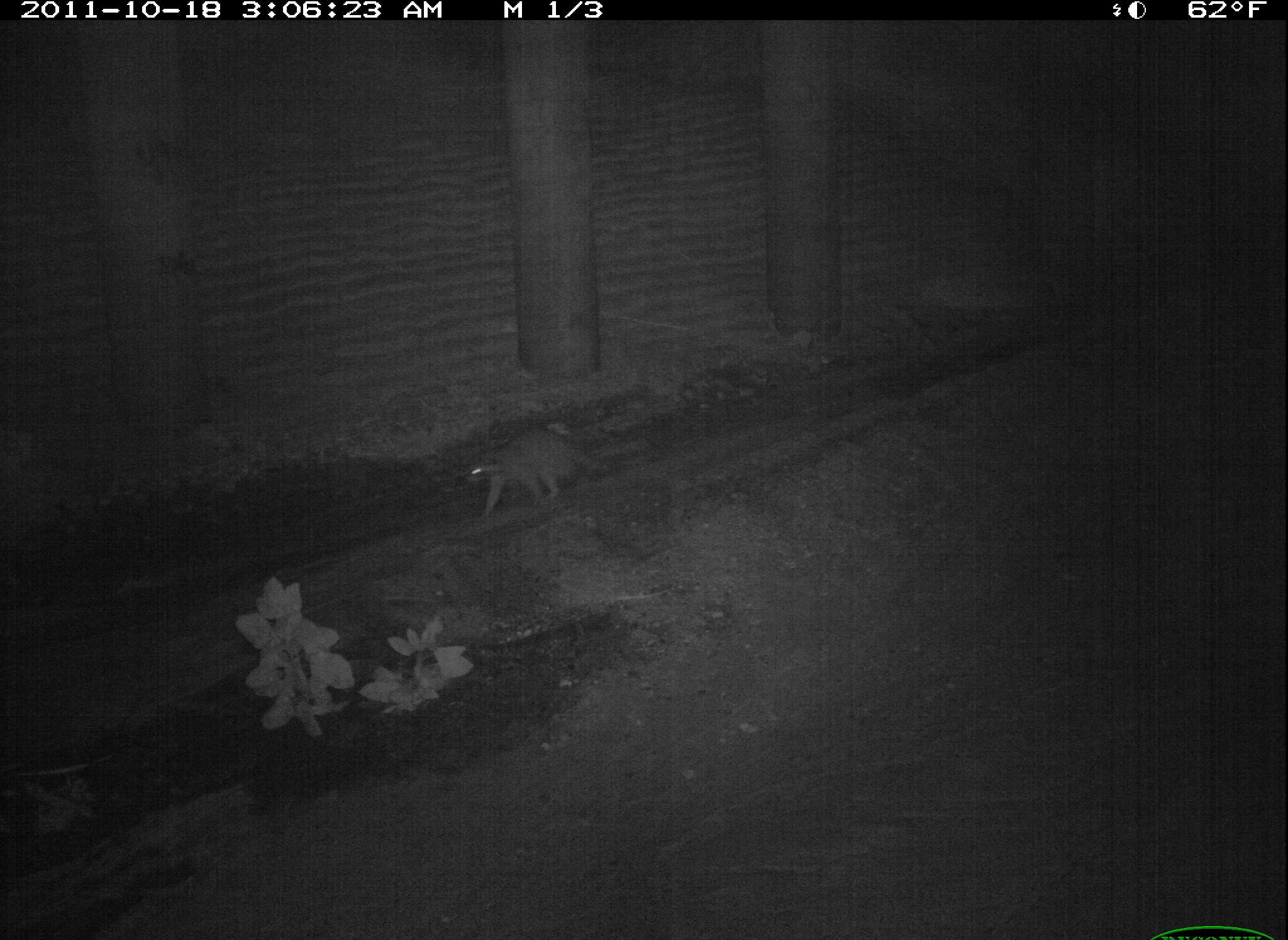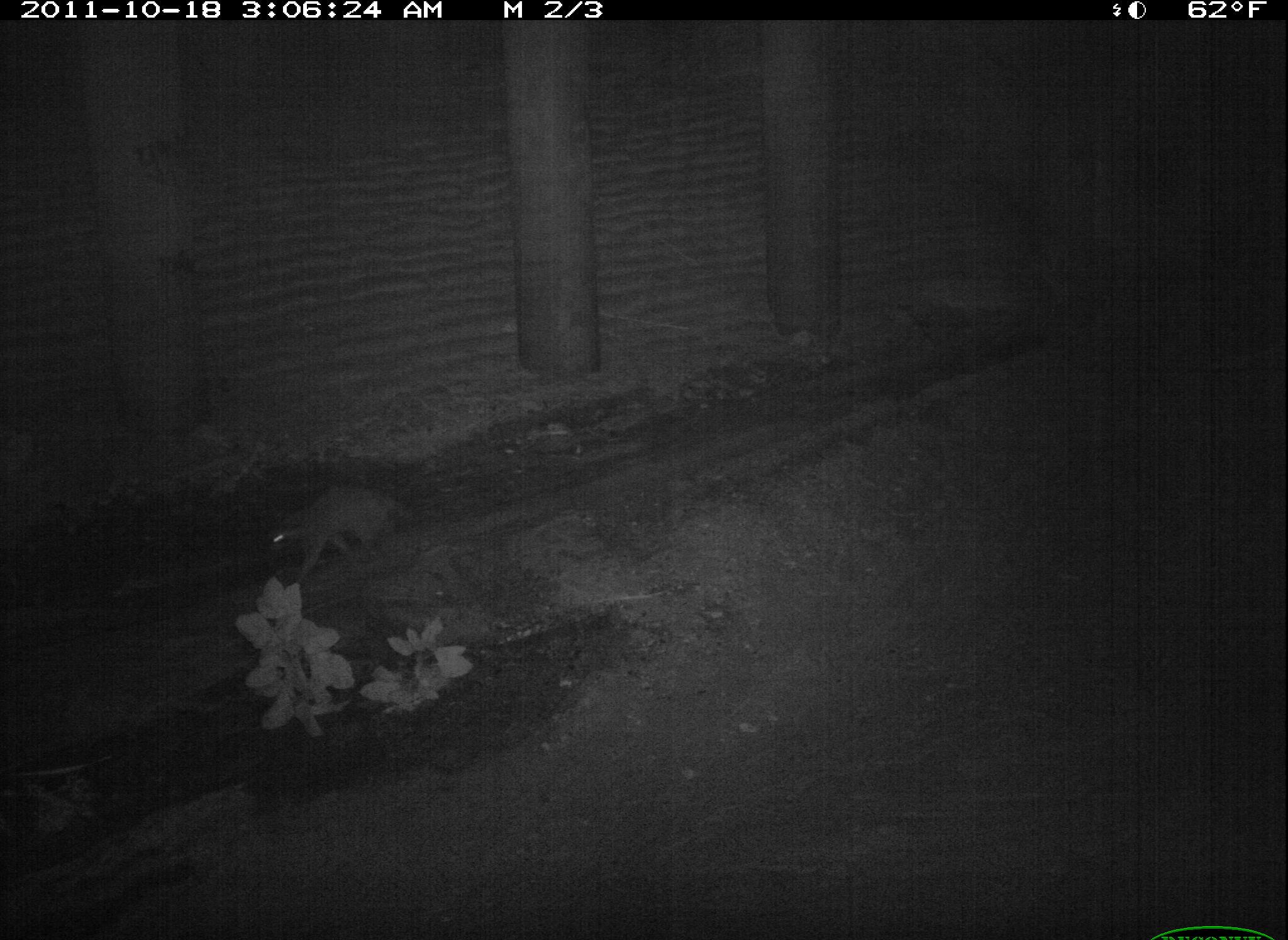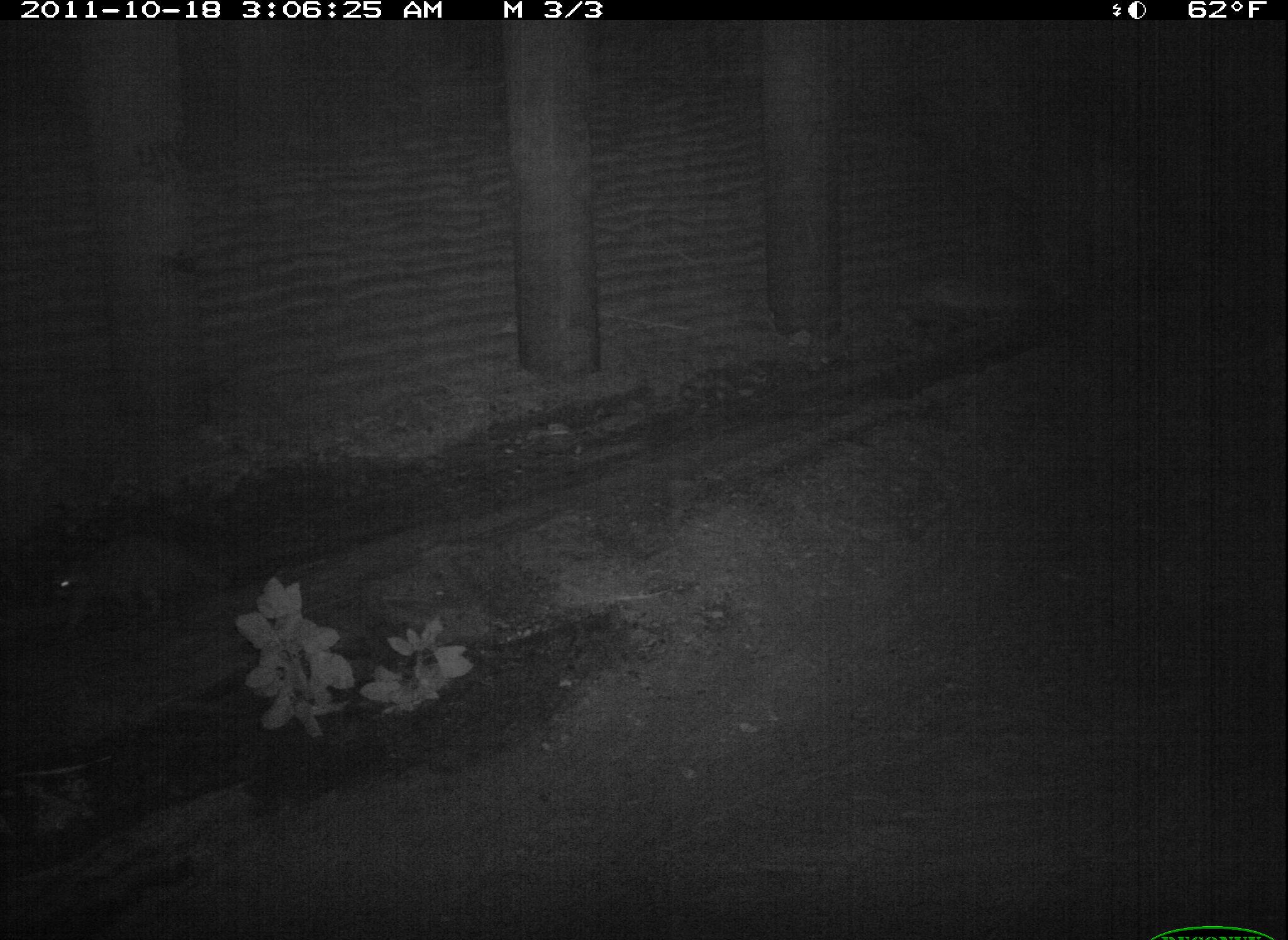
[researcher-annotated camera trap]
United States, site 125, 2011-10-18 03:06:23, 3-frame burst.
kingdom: Animalia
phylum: Chordata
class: Mammalia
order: Carnivora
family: Procyonidae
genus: Procyon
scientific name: Procyon lotor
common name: raccoon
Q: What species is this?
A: Raccoon (Procyon lotor).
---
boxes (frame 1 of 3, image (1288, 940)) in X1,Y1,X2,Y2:
raccoon: 458,418,616,525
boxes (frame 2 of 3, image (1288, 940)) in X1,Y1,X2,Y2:
raccoon: 264,473,416,586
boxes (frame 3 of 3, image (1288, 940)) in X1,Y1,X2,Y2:
raccoon: 32,522,229,641